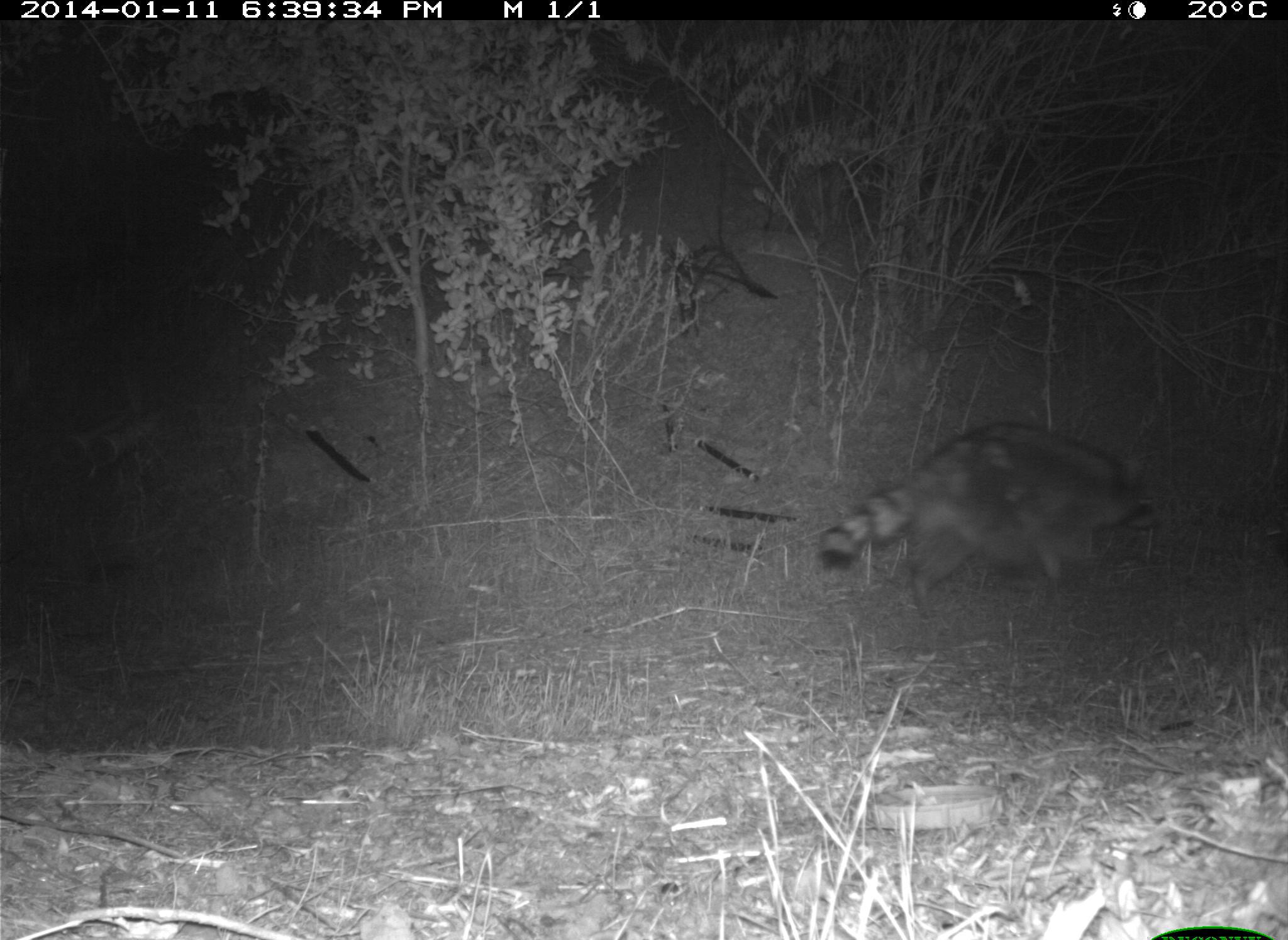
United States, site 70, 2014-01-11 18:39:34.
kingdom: Animalia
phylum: Chordata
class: Mammalia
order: Carnivora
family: Procyonidae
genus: Procyon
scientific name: Procyon lotor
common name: raccoon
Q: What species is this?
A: Raccoon (Procyon lotor).